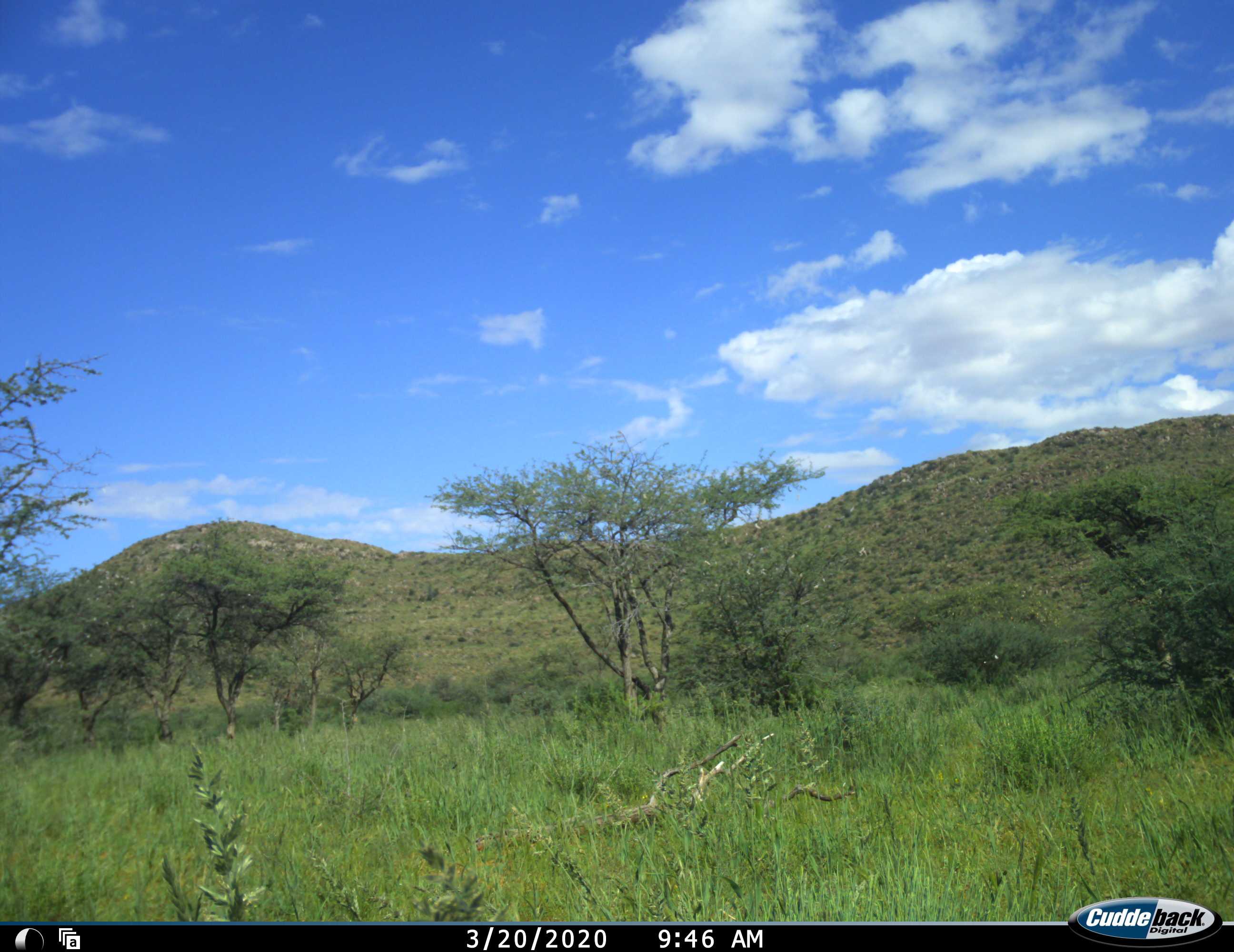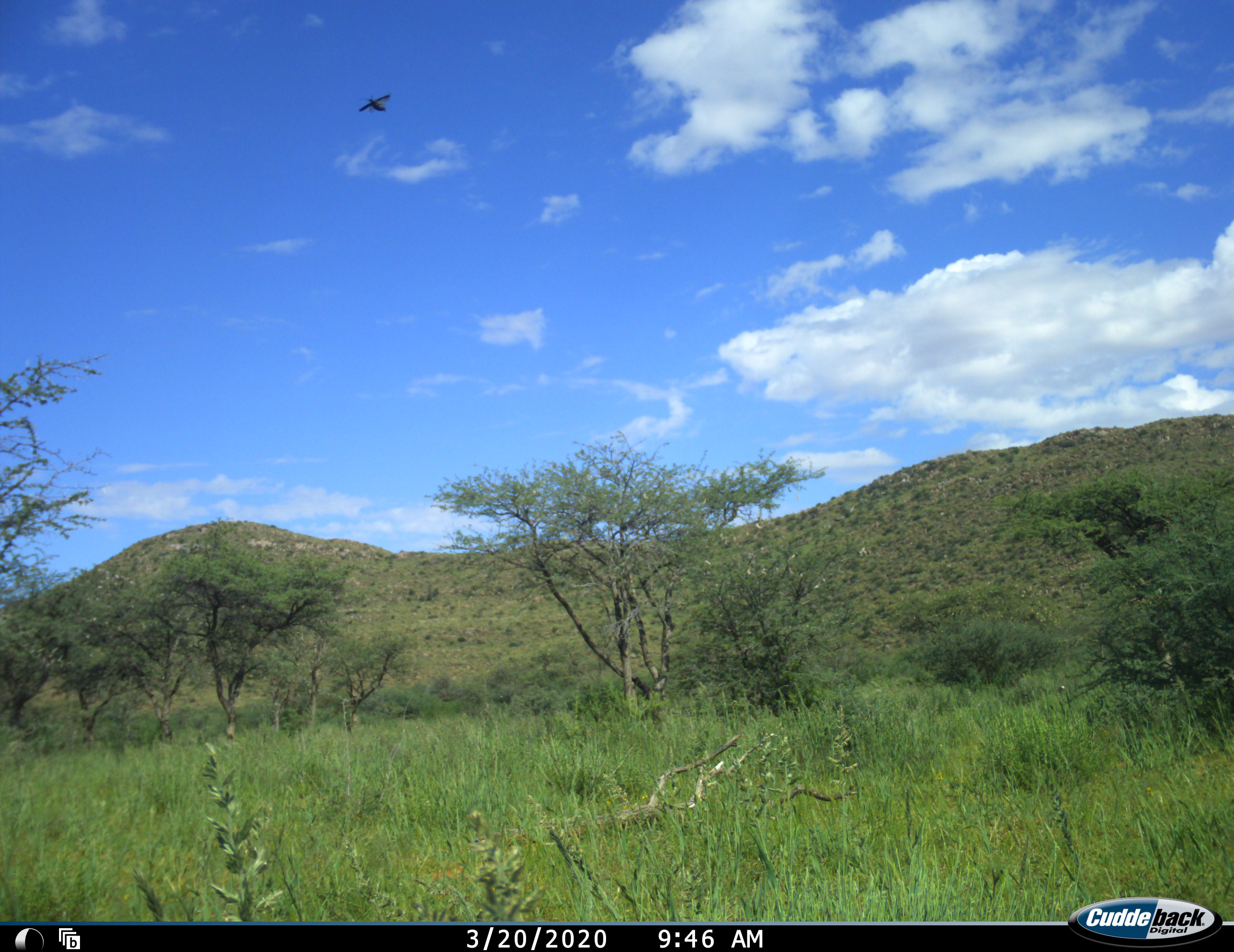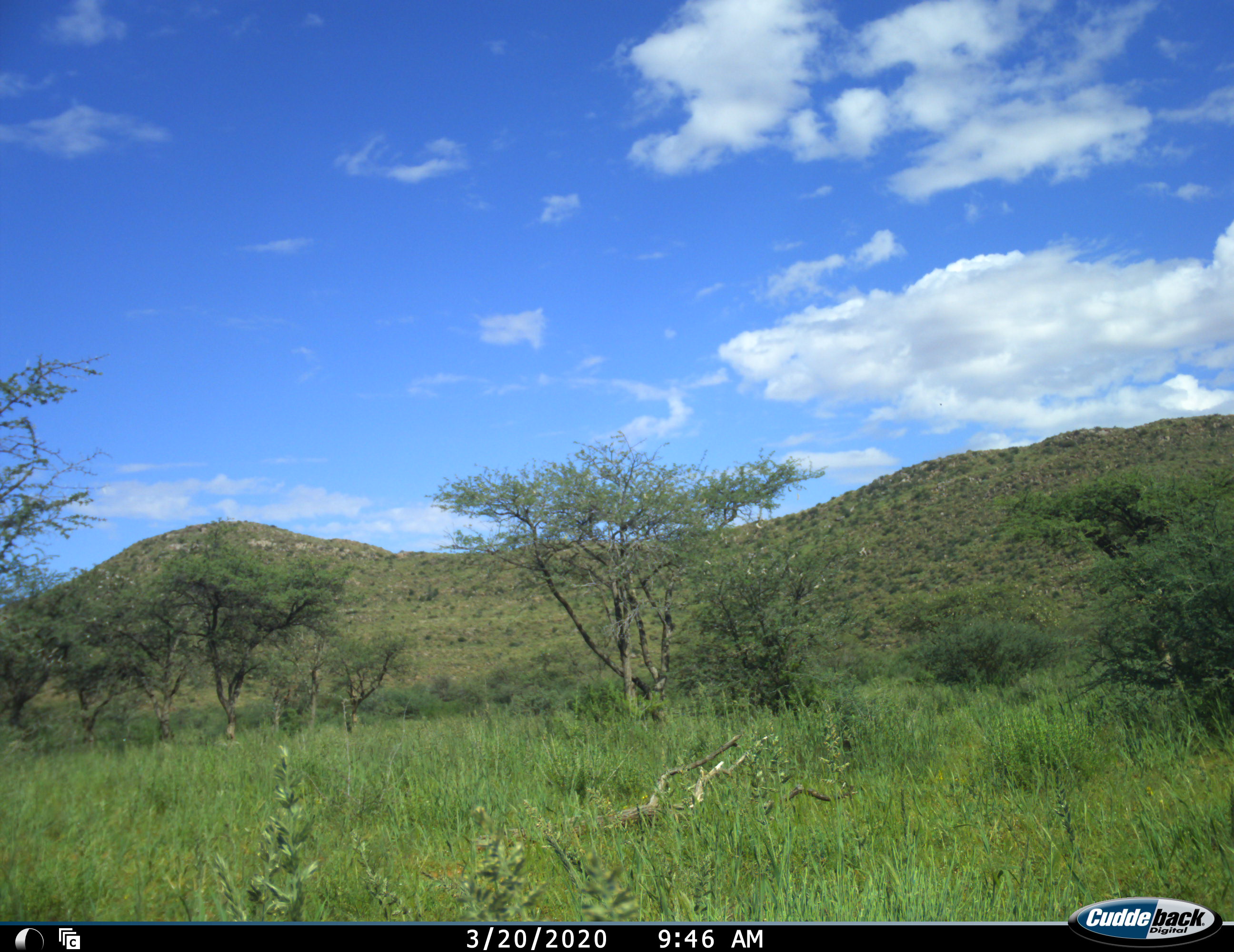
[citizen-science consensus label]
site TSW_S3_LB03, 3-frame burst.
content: unidentified animal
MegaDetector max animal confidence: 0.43